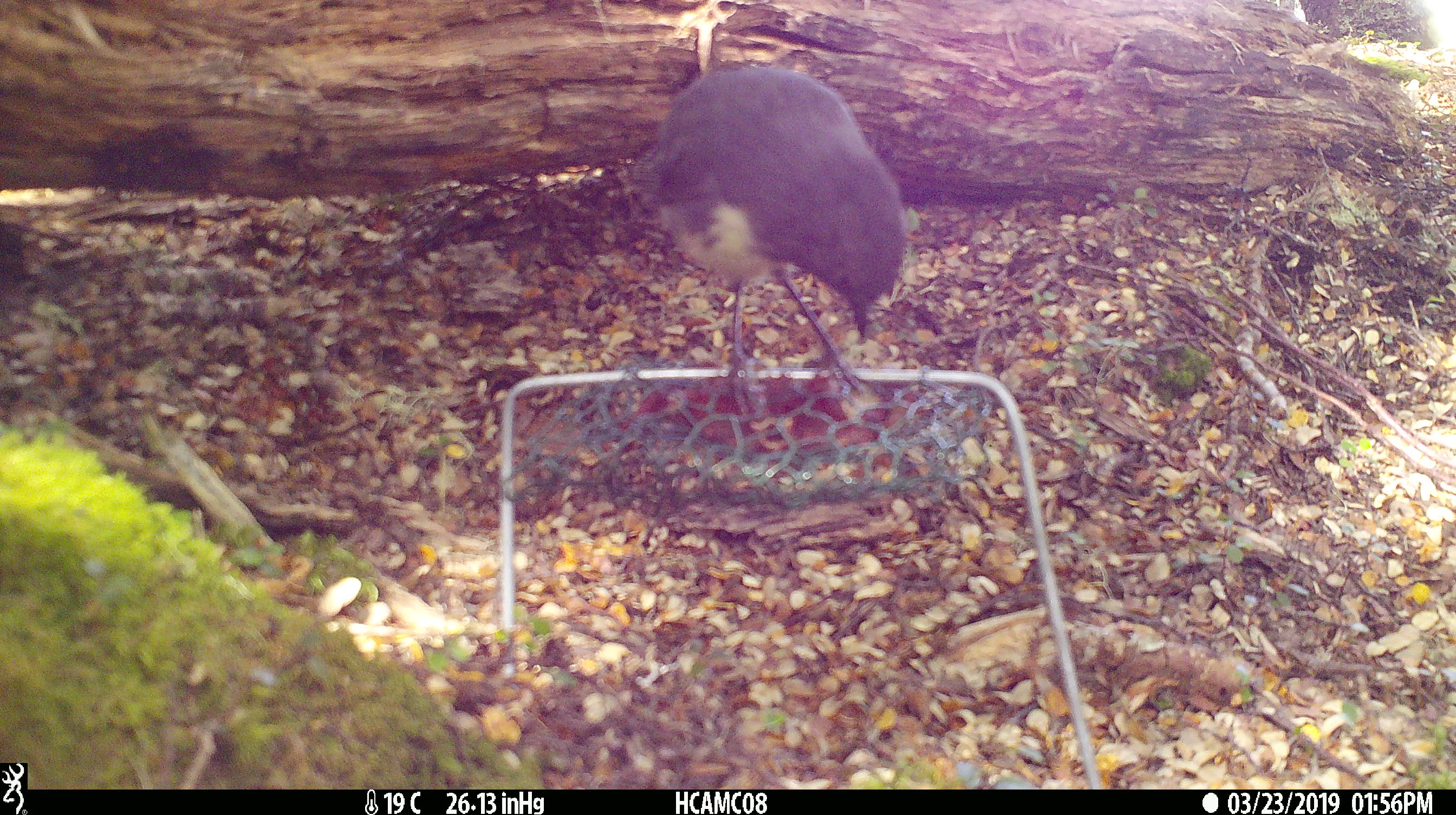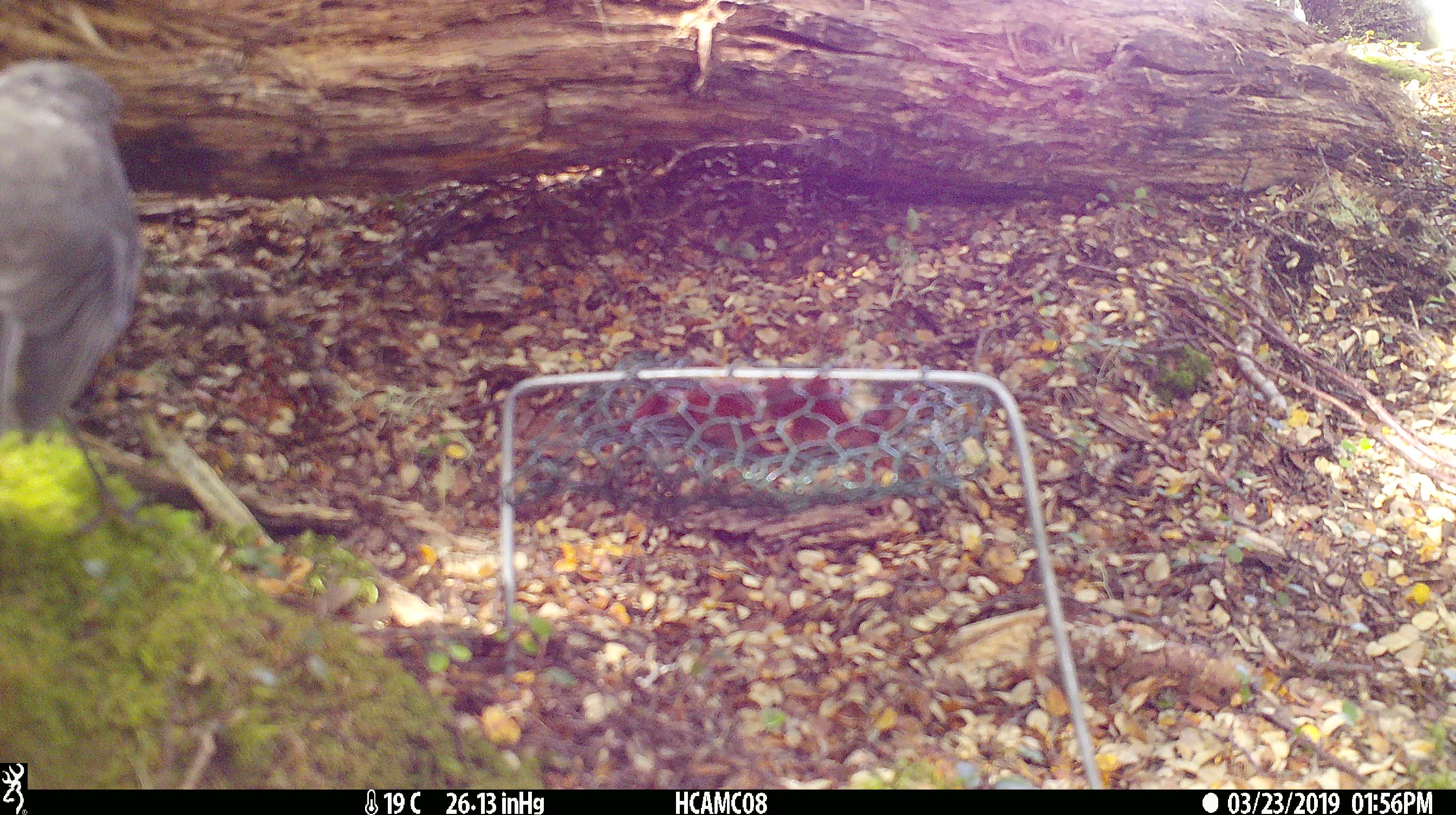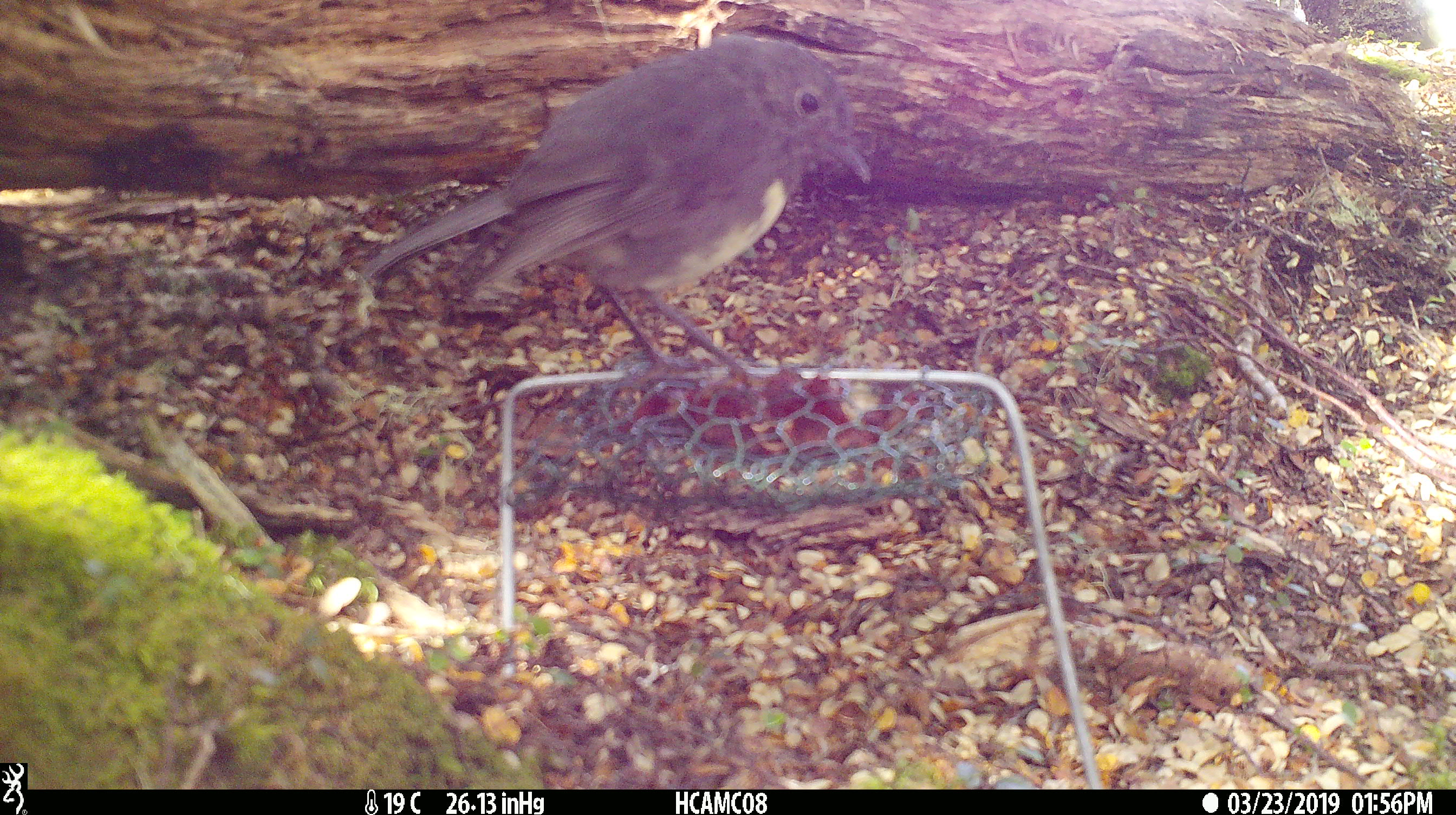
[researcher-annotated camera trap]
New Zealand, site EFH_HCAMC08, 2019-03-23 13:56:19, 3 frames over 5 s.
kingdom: Animalia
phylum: Chordata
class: Aves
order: Passeriformes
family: Petroicidae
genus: Petroica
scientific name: Petroica australis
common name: new zealand robin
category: robin